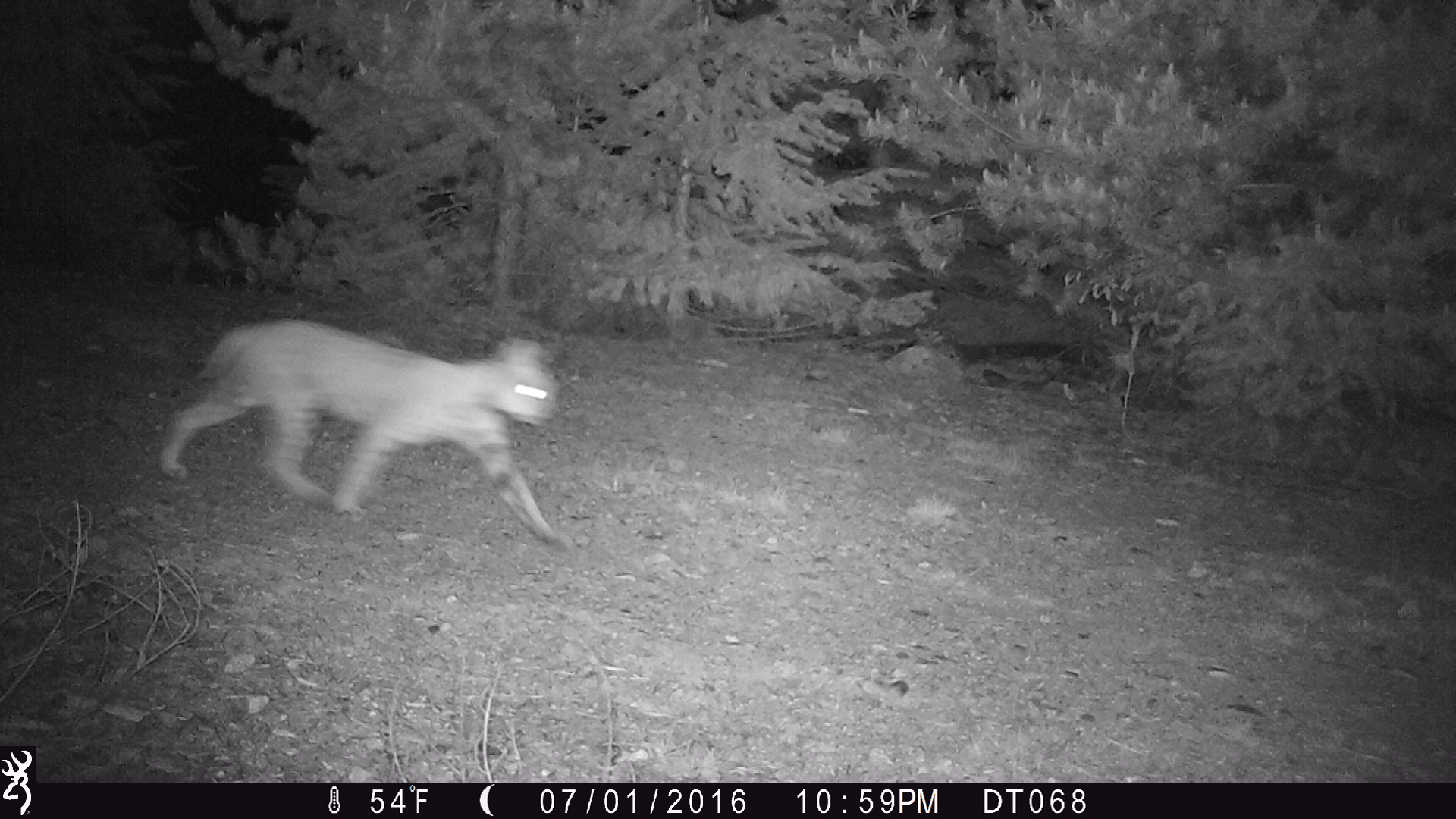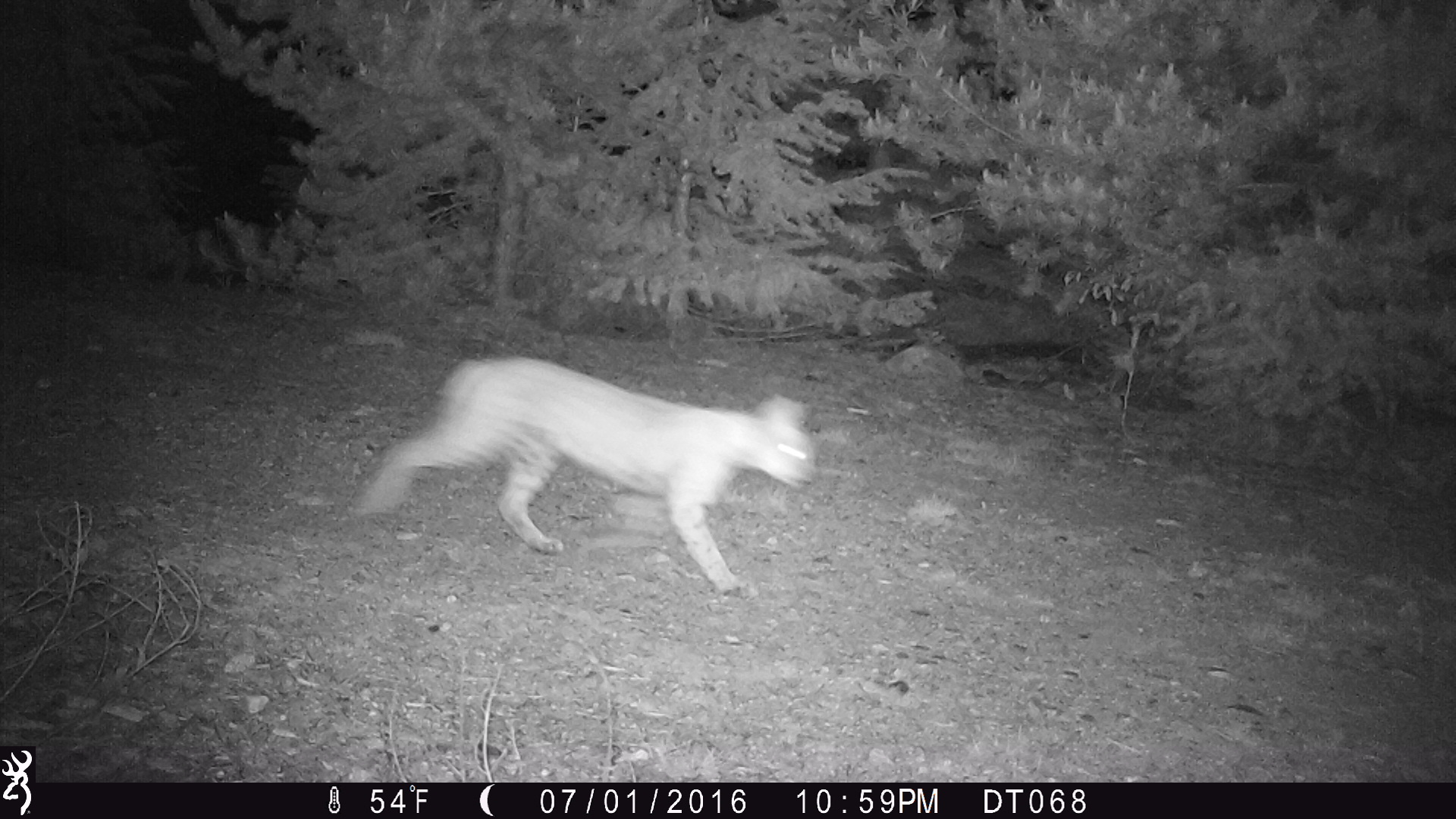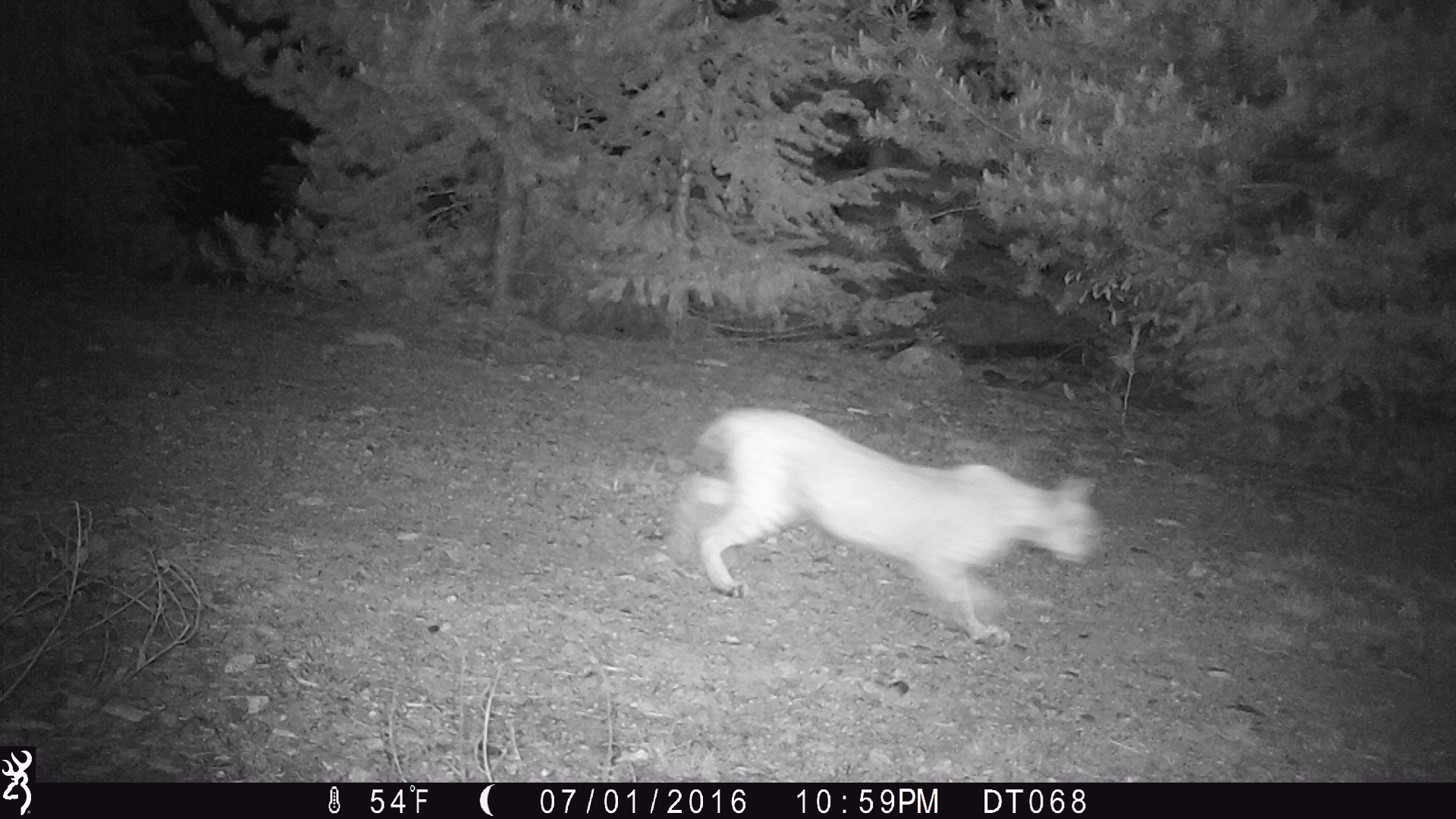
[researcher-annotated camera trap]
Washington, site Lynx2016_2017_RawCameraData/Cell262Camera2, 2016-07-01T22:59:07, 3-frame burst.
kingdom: Animalia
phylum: Chordata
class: Mammalia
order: Carnivora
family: Felidae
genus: Lynx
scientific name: Lynx rufus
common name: bobcat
Lynx rufus (bobcat). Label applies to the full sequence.